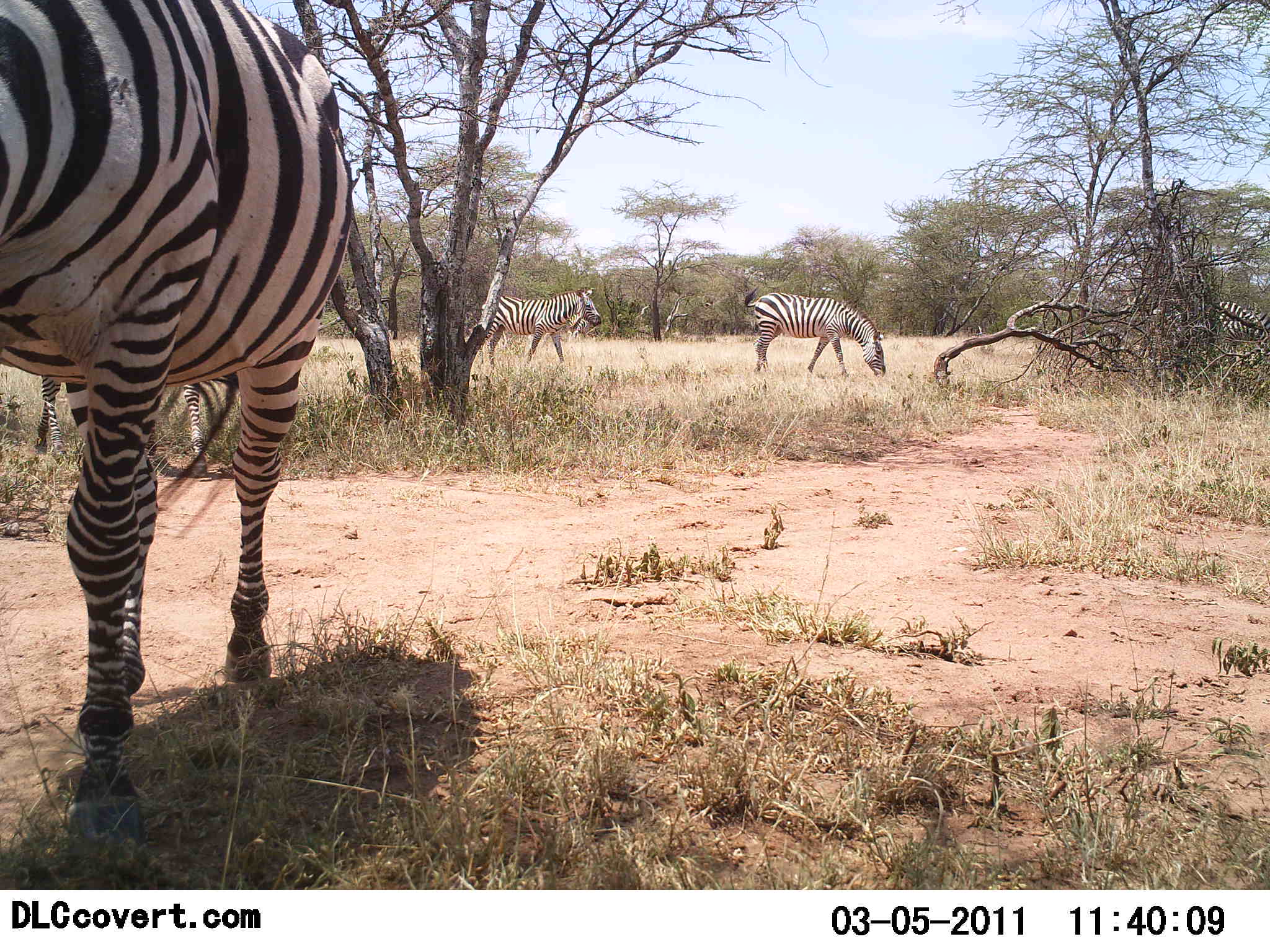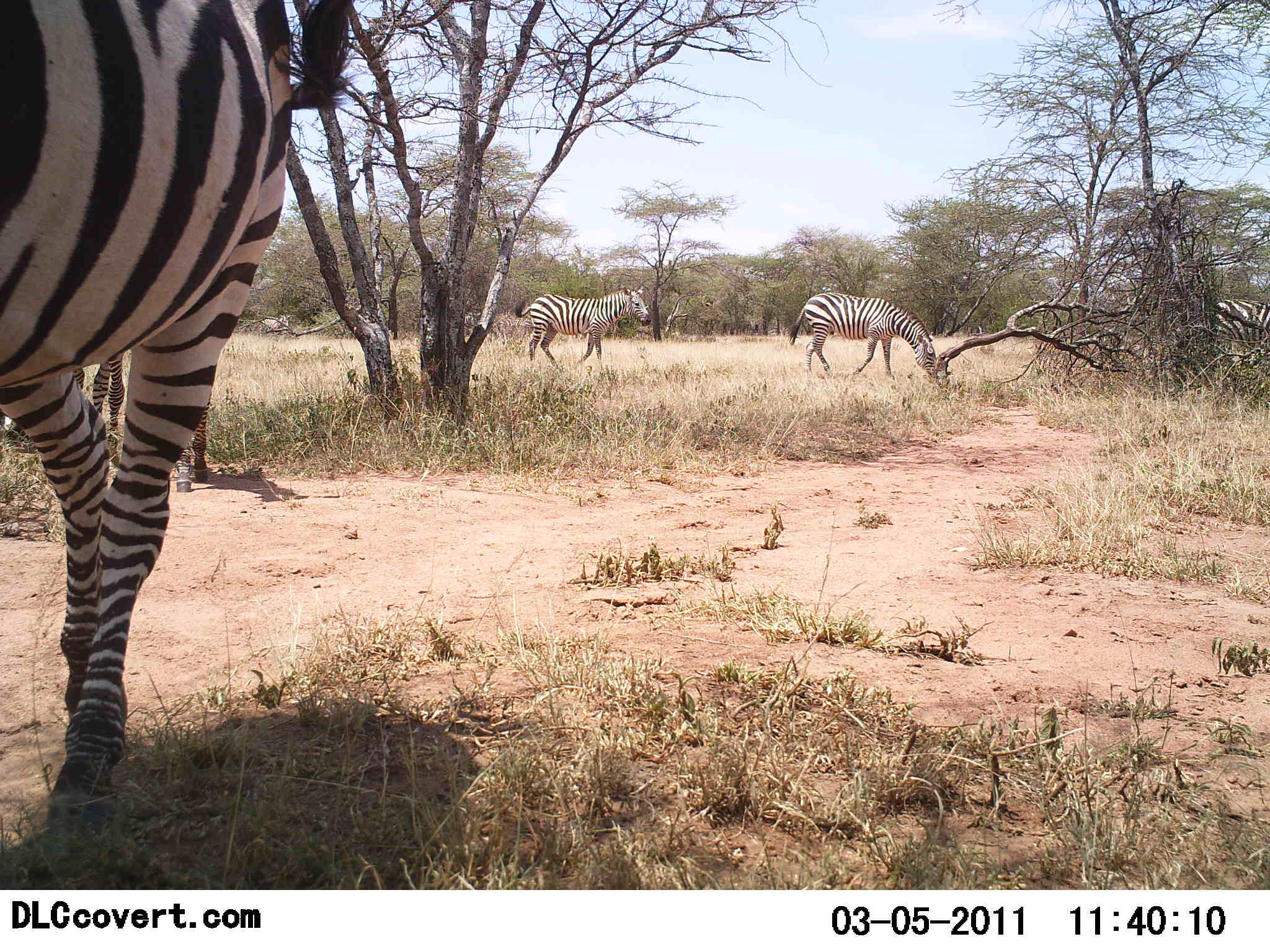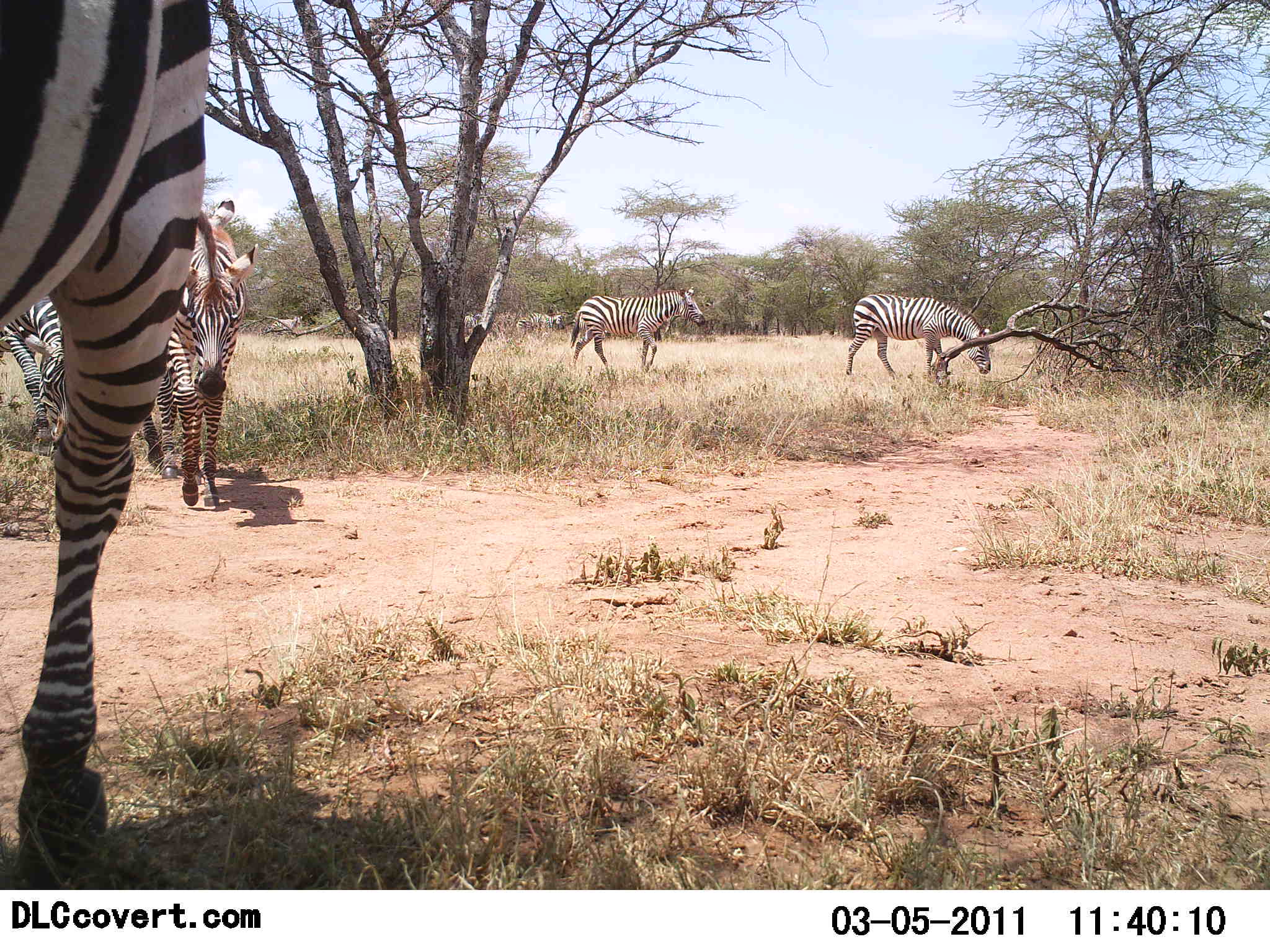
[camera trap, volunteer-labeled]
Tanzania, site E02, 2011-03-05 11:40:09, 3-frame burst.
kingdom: Animalia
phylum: Chordata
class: Mammalia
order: Perissodactyla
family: Equidae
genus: Equus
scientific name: Equus quagga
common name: plains zebra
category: zebra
Zebra (plains zebra) (Equus quagga), count 5. Behavior (volunteer vote fractions): standing 17%, resting 0%, moving 75%, interacting 0%. Young present (vote fraction): 0%. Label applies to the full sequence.